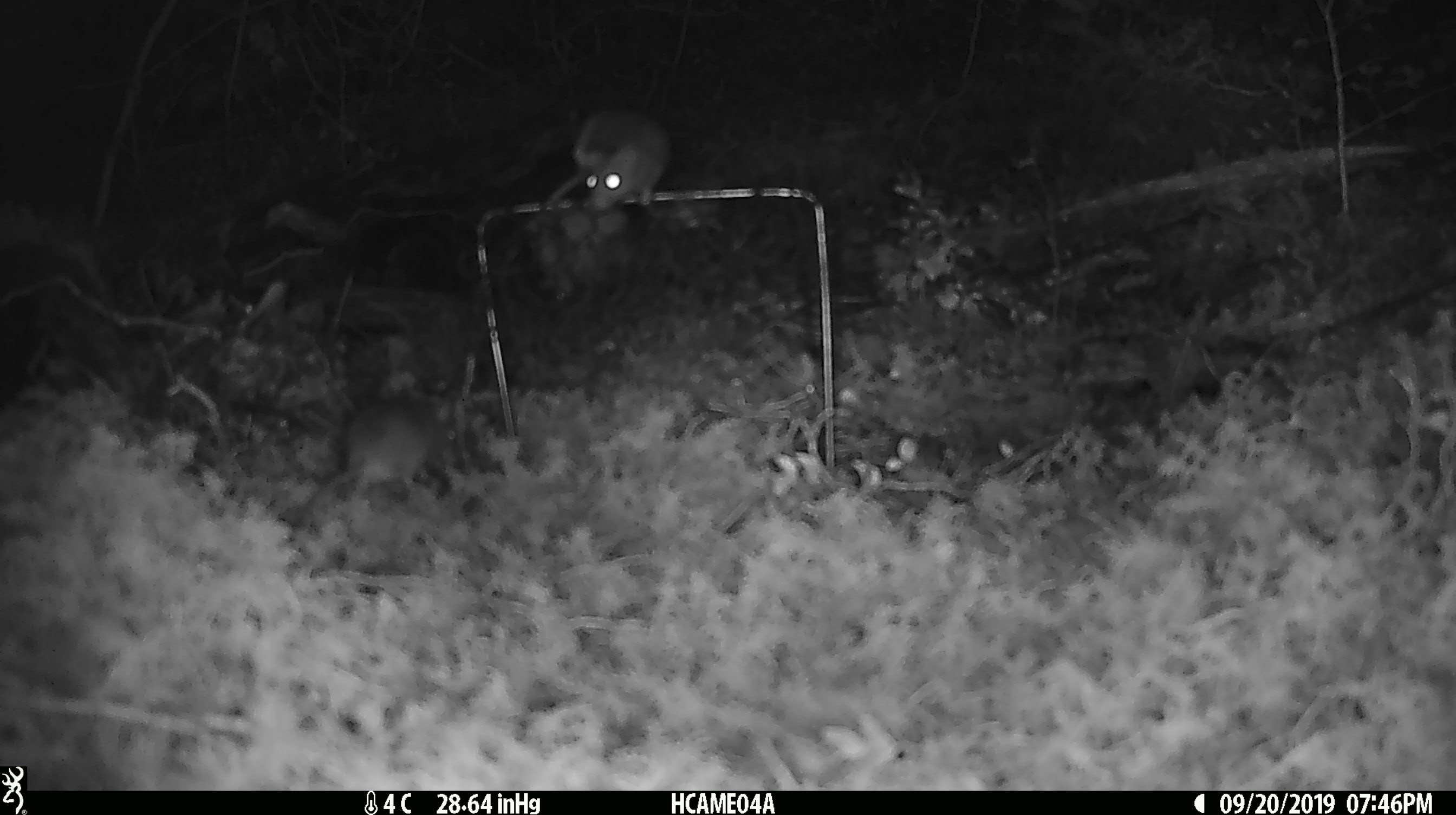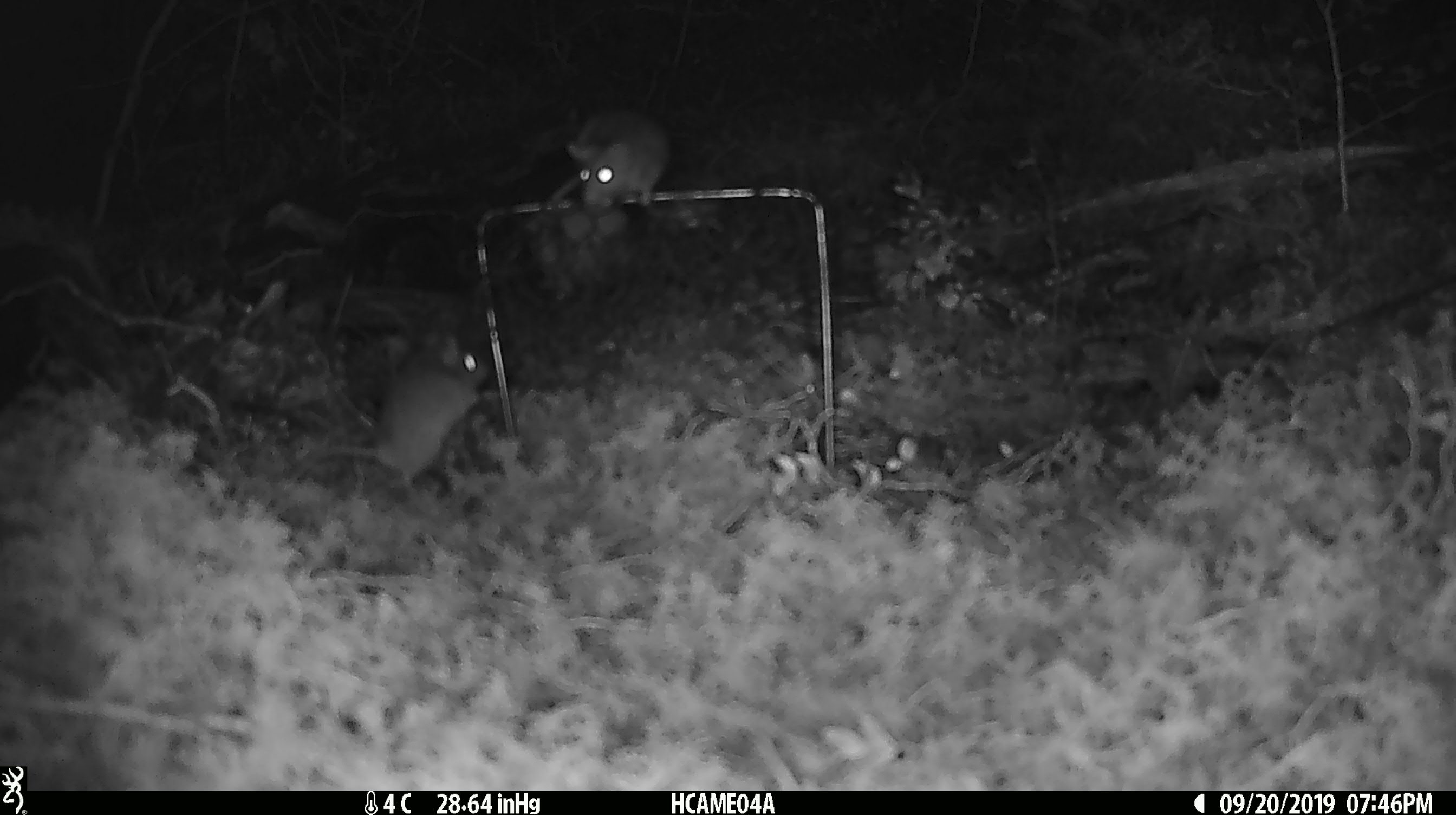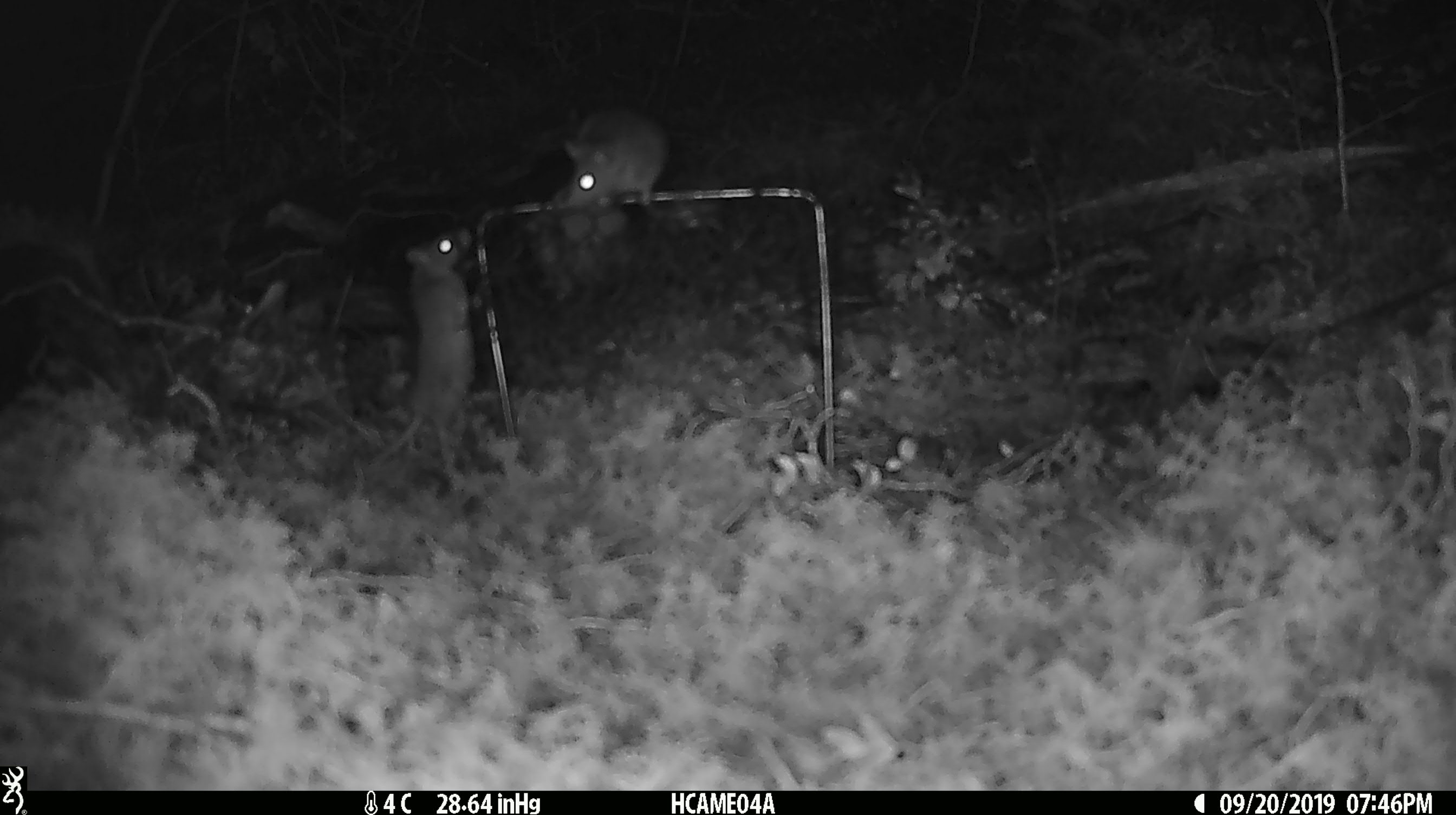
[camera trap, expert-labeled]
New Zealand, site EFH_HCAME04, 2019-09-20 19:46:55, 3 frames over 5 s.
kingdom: Animalia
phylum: Chordata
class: Mammalia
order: Rodentia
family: Muridae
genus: Mus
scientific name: Mus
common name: mouse